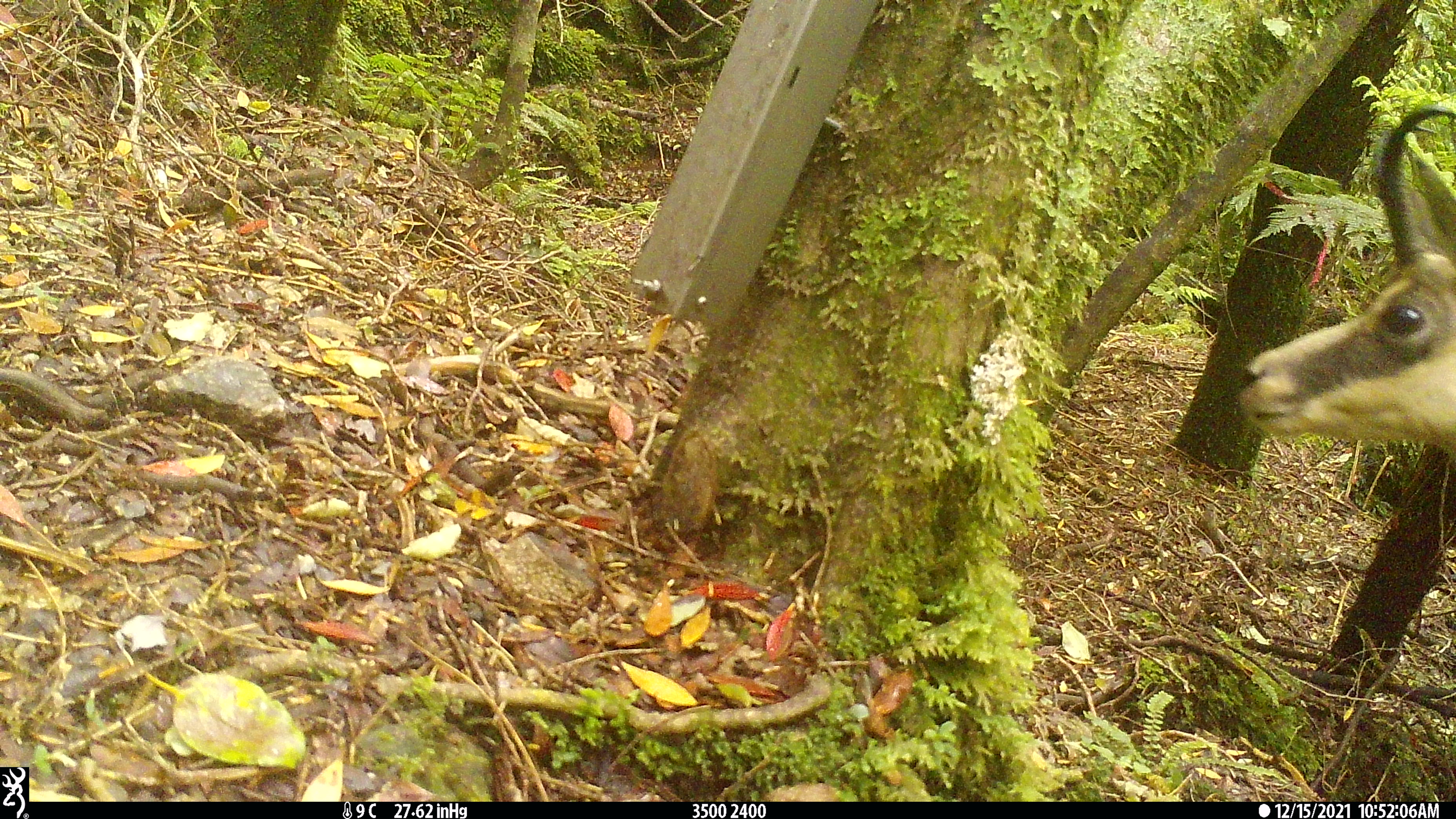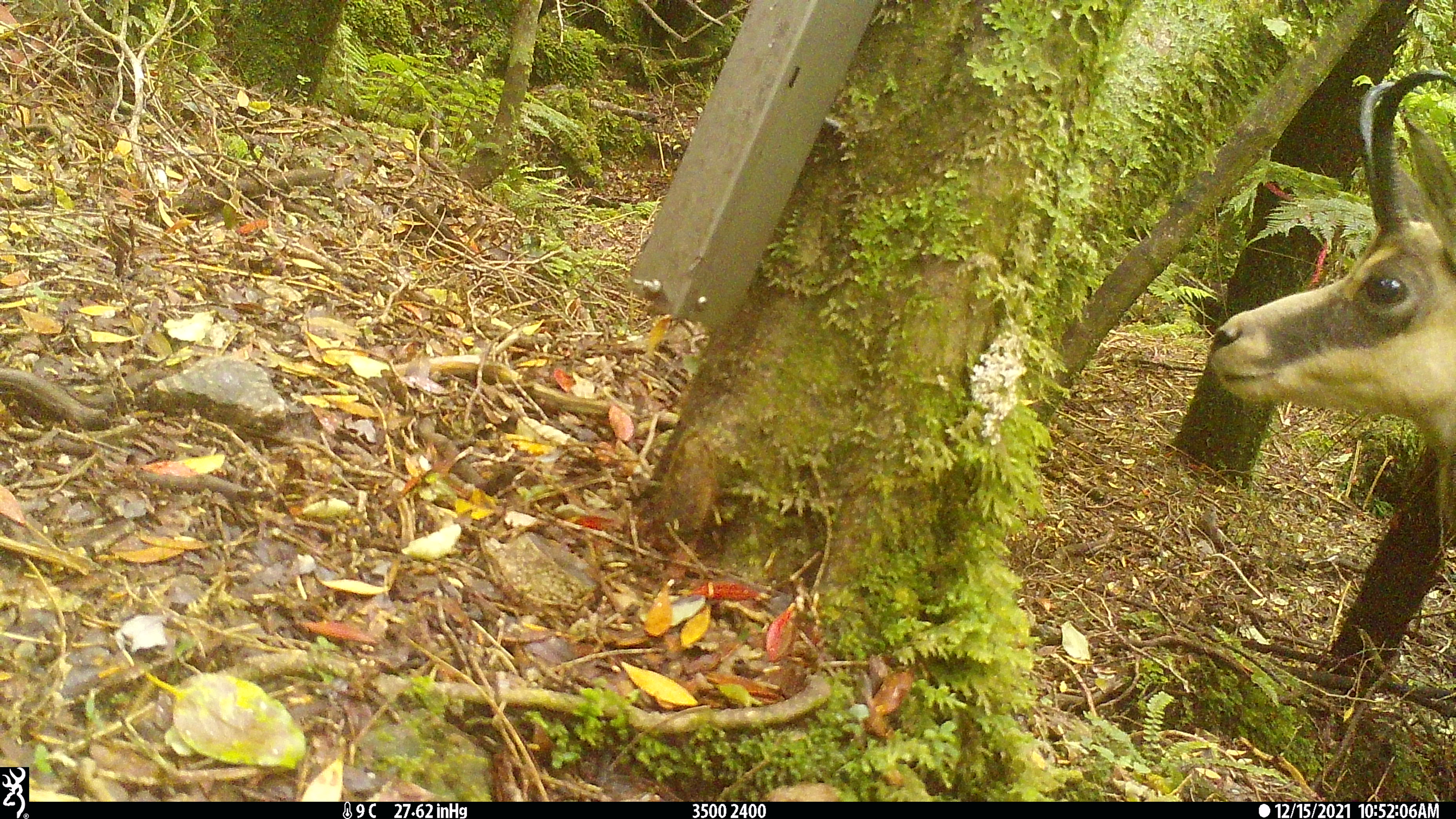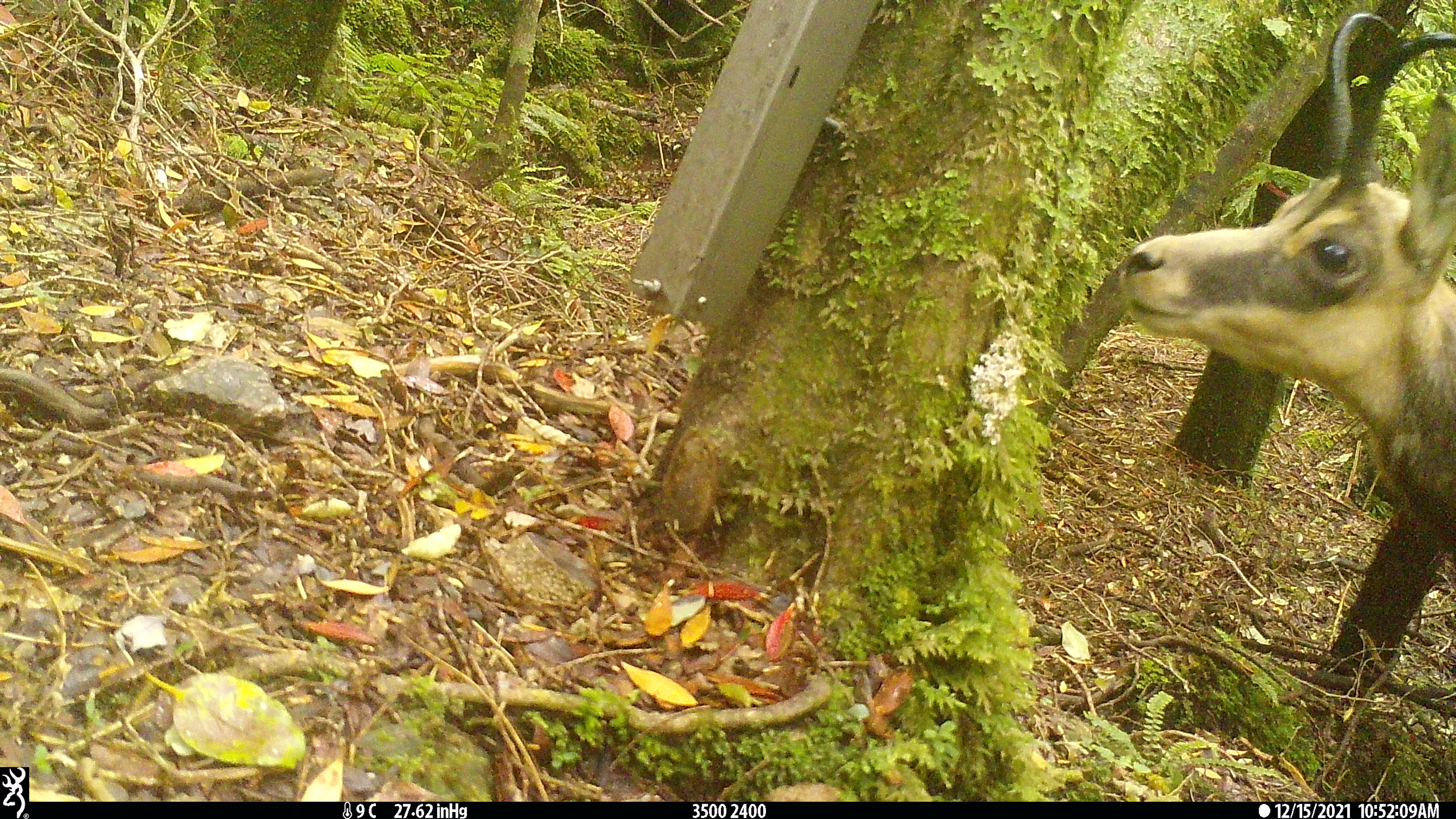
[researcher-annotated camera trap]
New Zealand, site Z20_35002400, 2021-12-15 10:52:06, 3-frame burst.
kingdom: Animalia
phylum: Chordata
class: Mammalia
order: Artiodactyla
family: Bovidae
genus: Rupicapra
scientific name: Rupicapra rupicapra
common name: alpine chamois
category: chamois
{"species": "chamois (alpine chamois) (Rupicapra rupicapra)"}